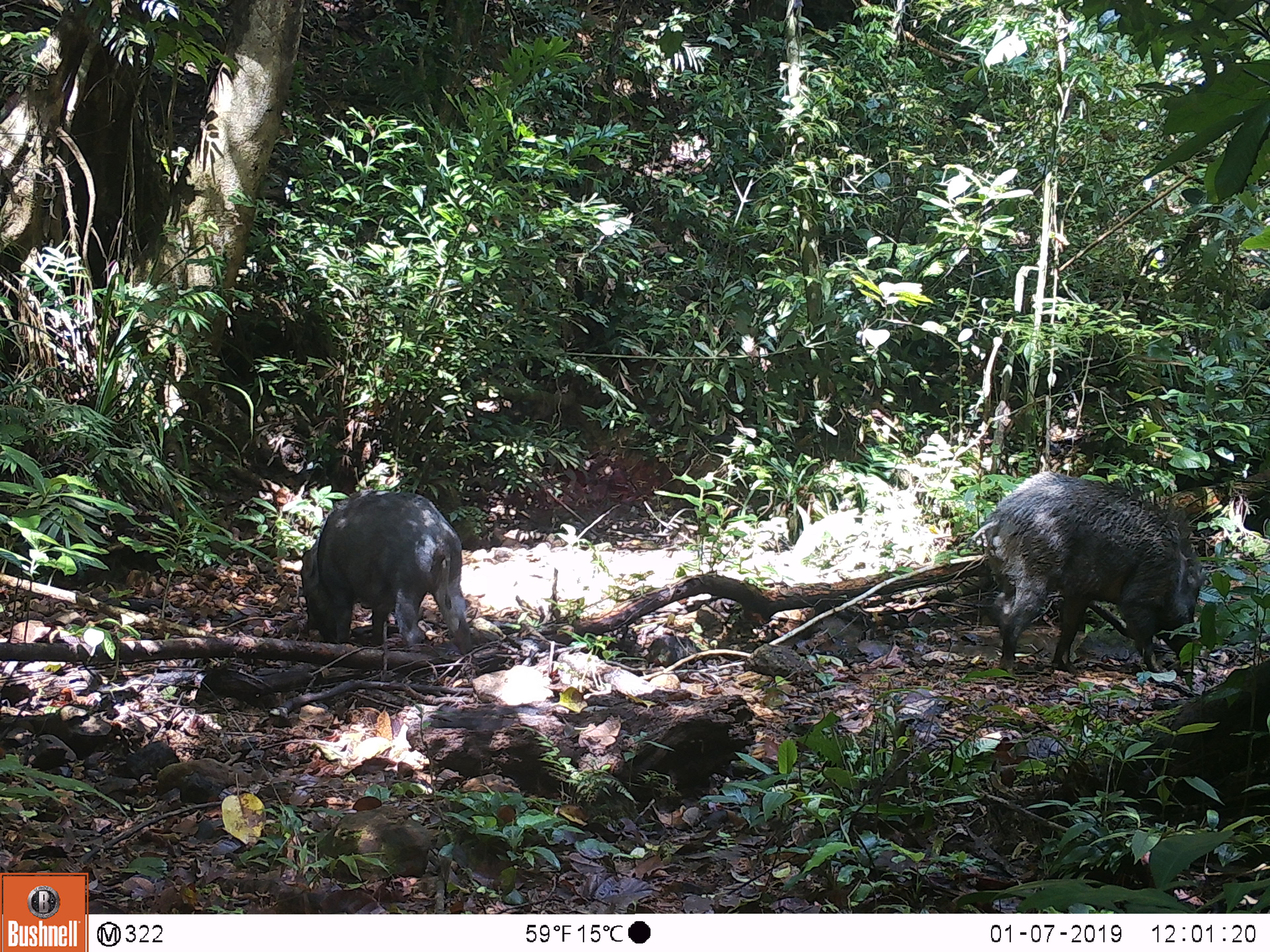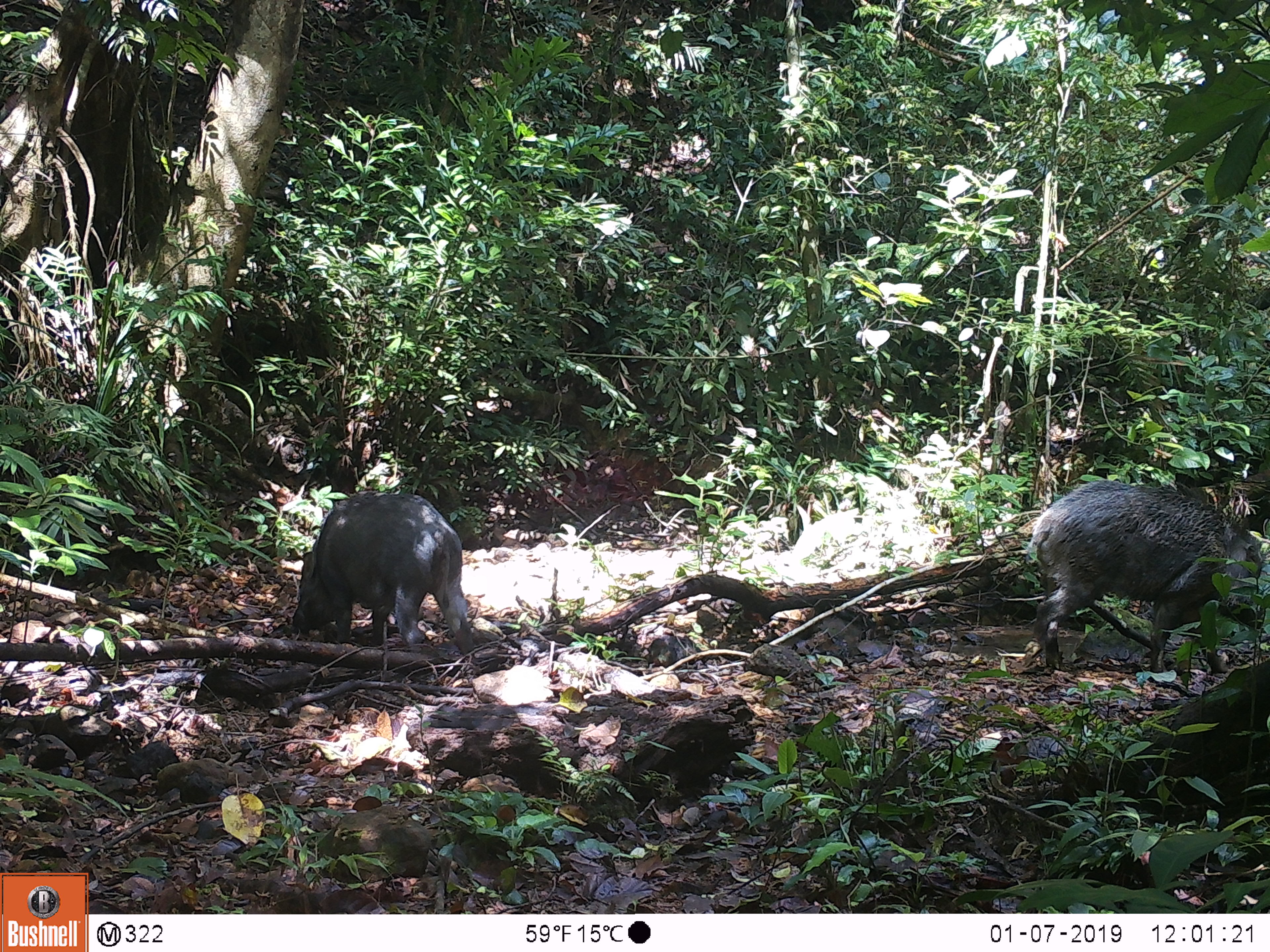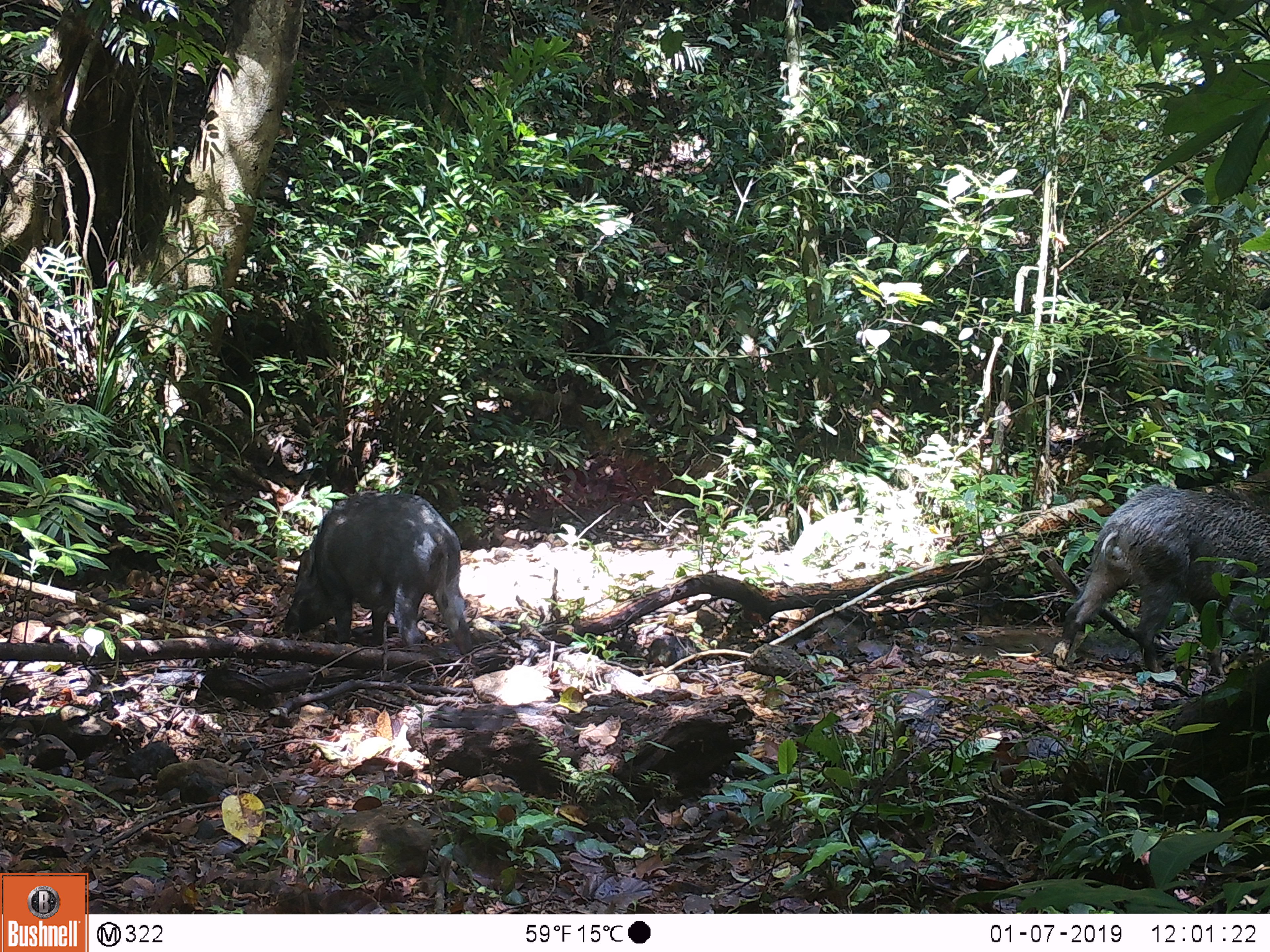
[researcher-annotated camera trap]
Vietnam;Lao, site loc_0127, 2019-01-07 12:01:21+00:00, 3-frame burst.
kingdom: Animalia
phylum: Chordata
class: Mammalia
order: Artiodactyla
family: Suidae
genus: Sus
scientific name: Sus scrofa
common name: eurasian wild pig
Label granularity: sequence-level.